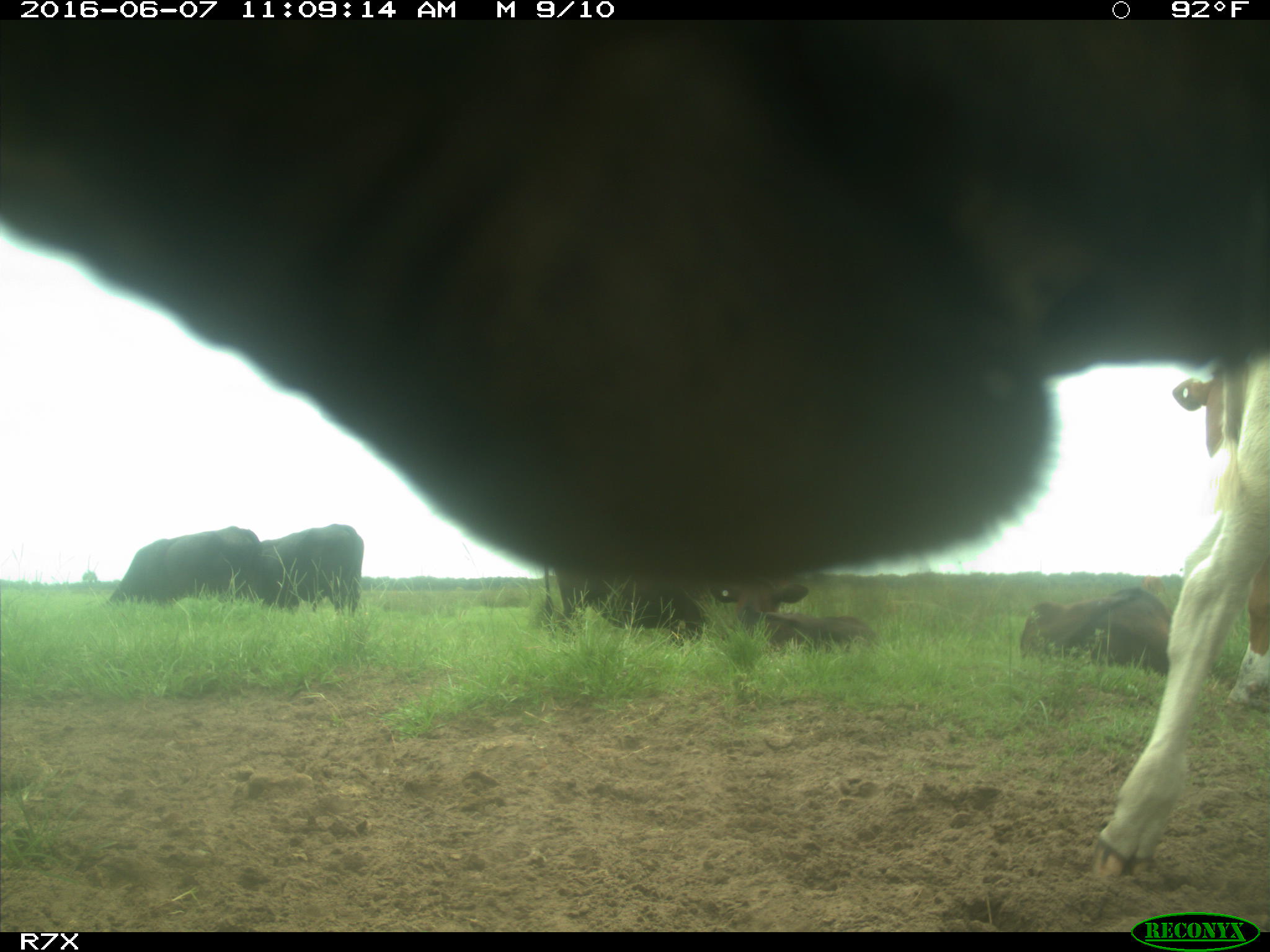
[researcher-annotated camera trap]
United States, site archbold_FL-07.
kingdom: Animalia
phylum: Chordata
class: Mammalia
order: Artiodactyla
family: Bovidae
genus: Bos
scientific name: Bos taurus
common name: domestic cow